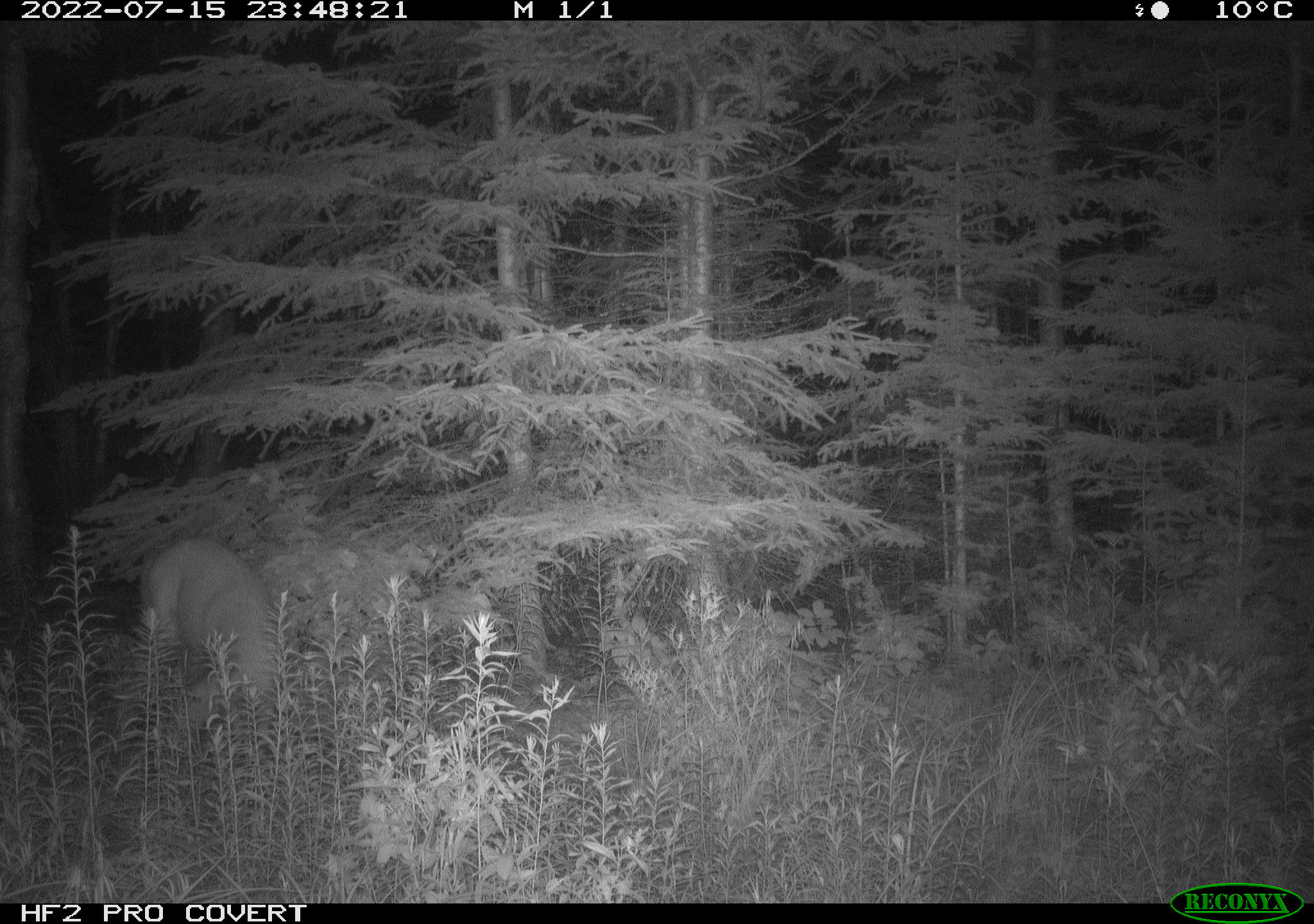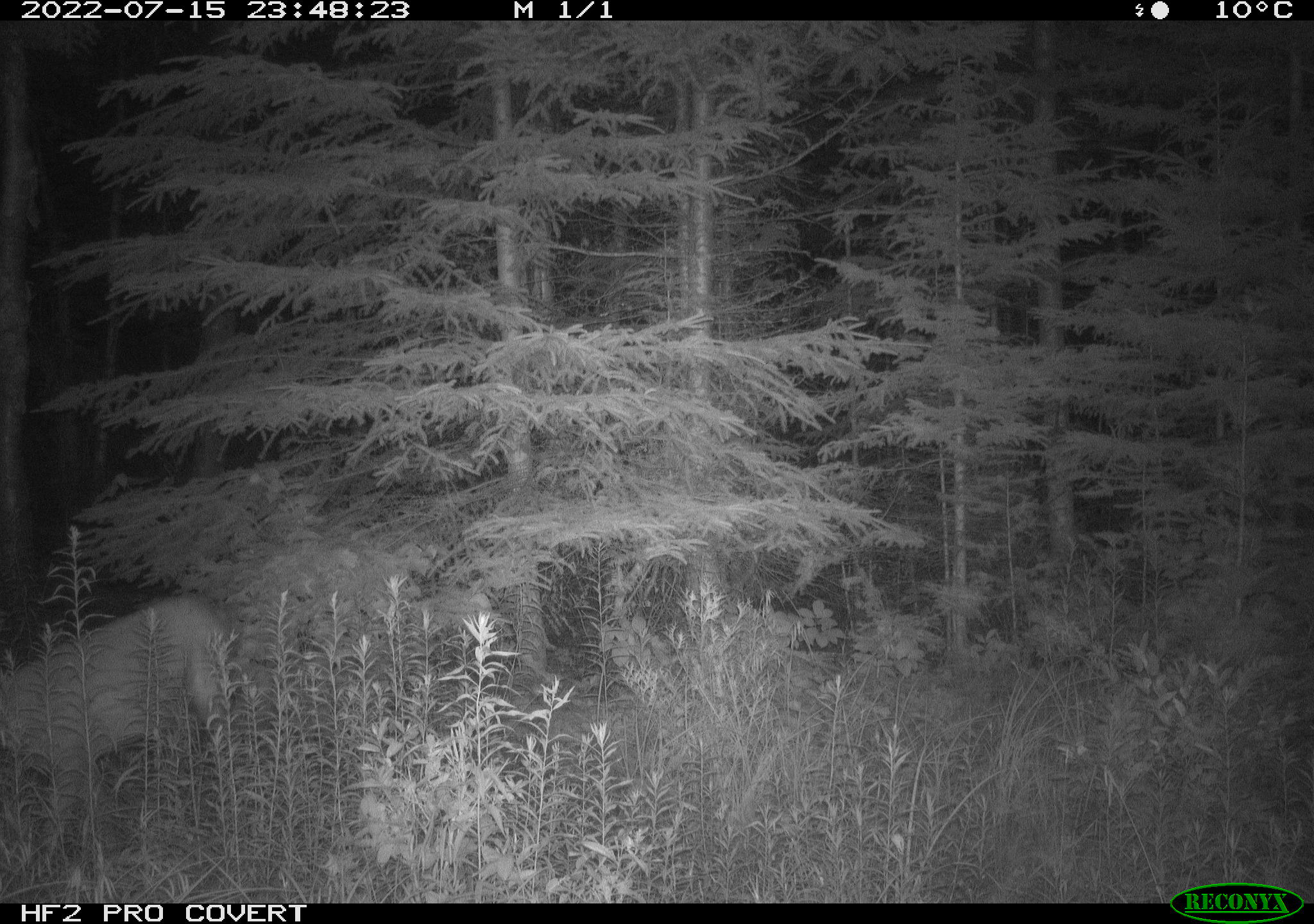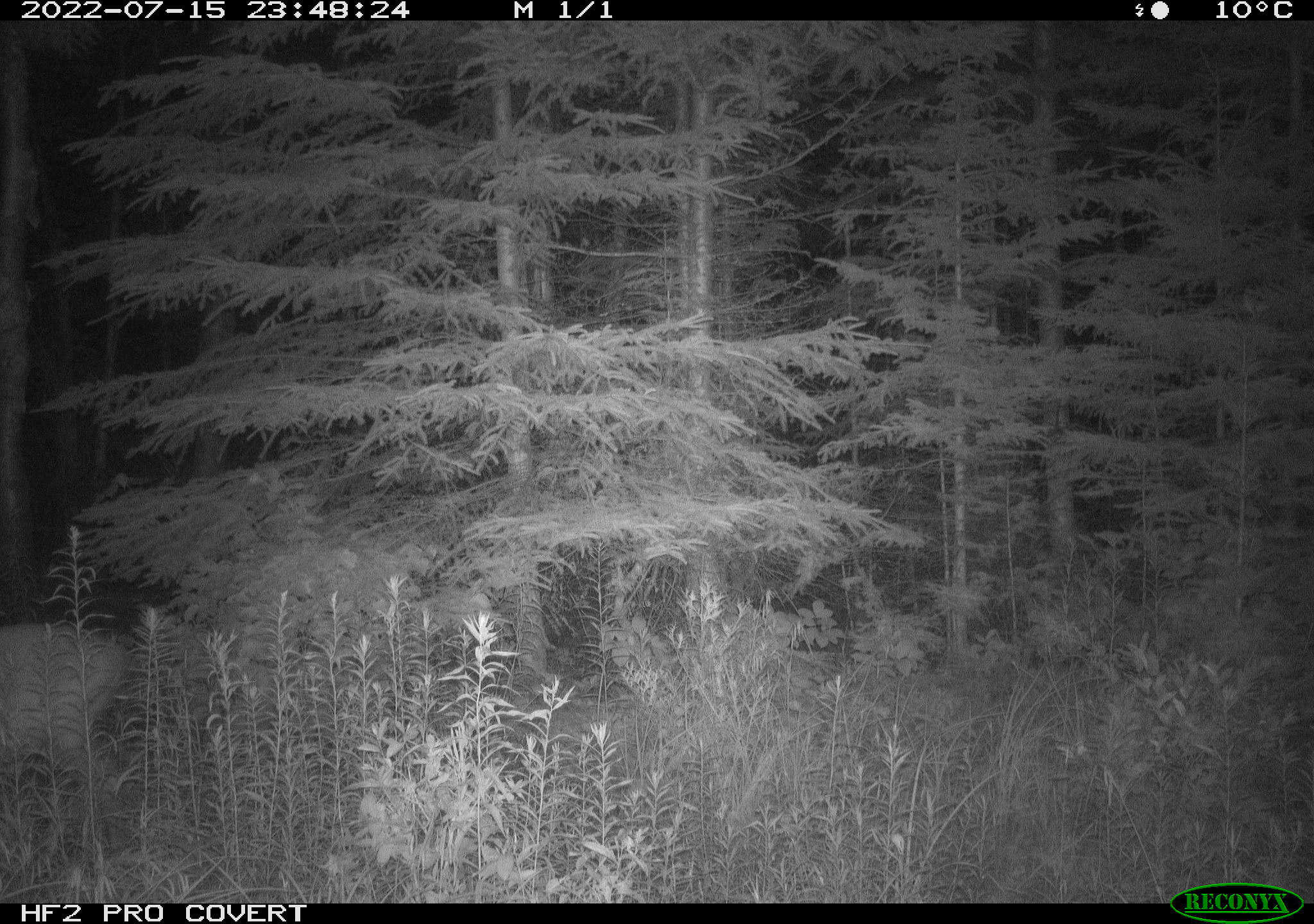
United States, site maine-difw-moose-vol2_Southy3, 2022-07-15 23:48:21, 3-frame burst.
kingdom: Animalia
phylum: Chordata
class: Mammalia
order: Artiodactyla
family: Cervidae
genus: Odocoileus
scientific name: Odocoileus virginianus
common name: white-tailed deer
White-tailed deer (Odocoileus virginianus).